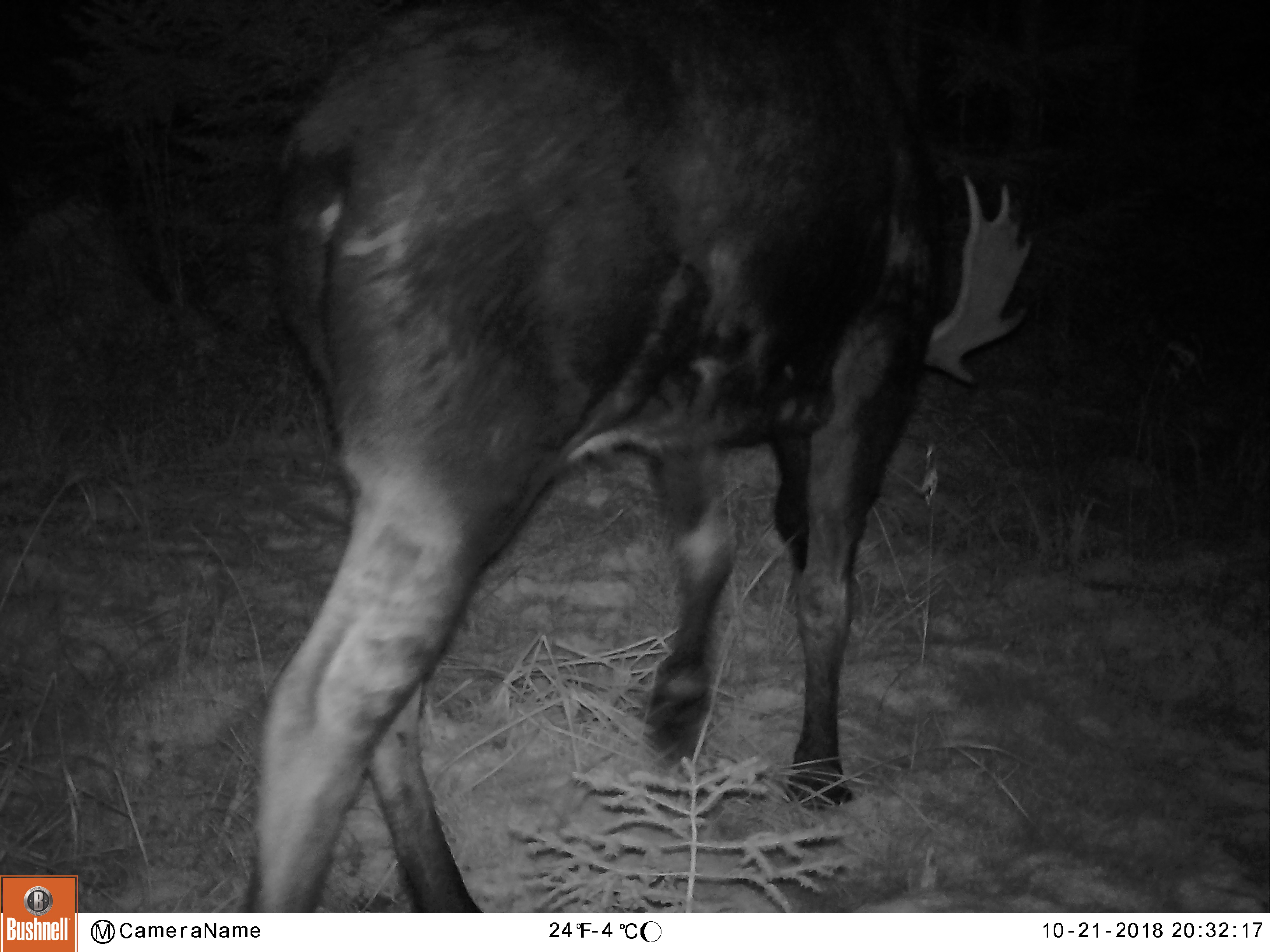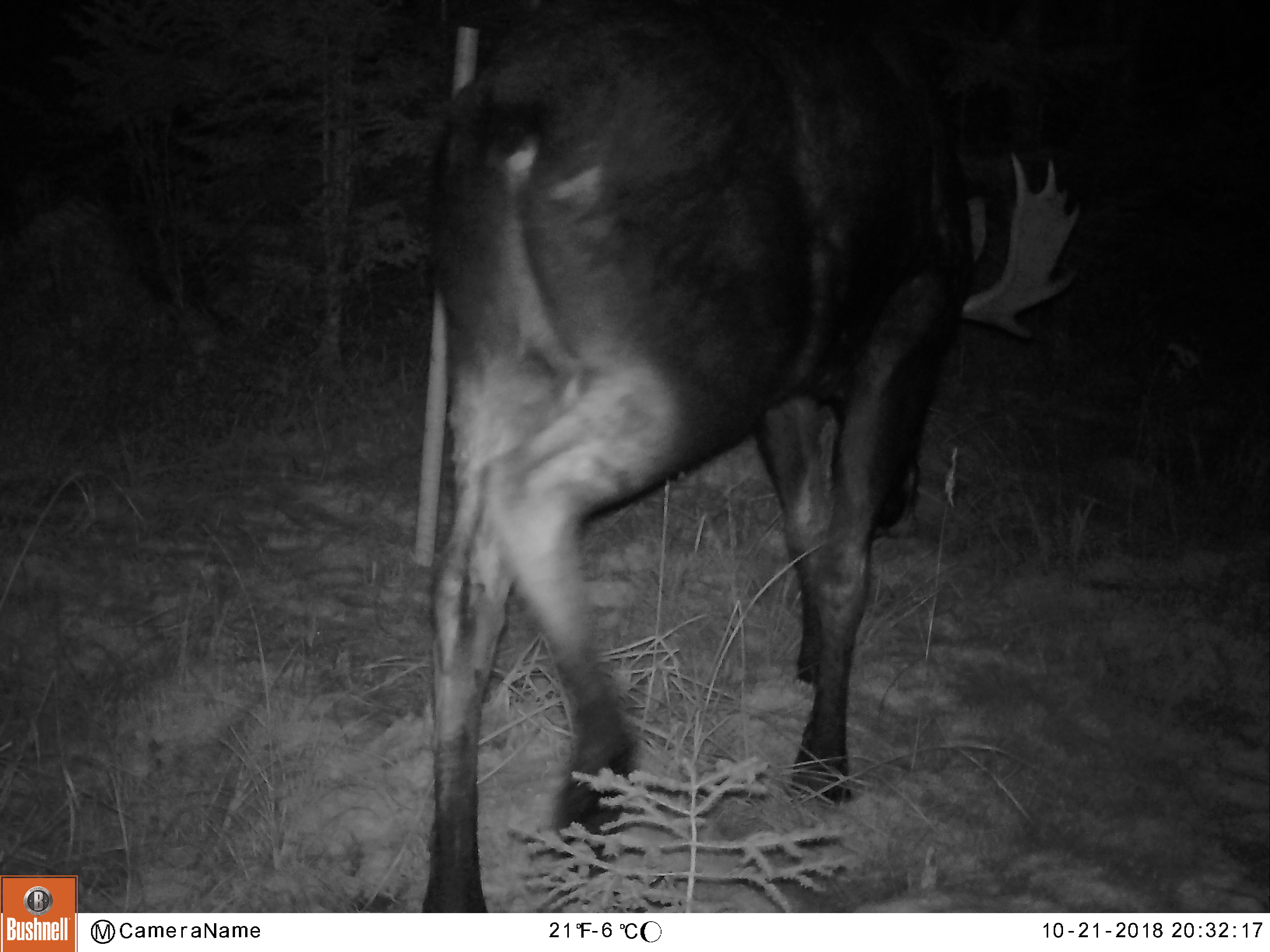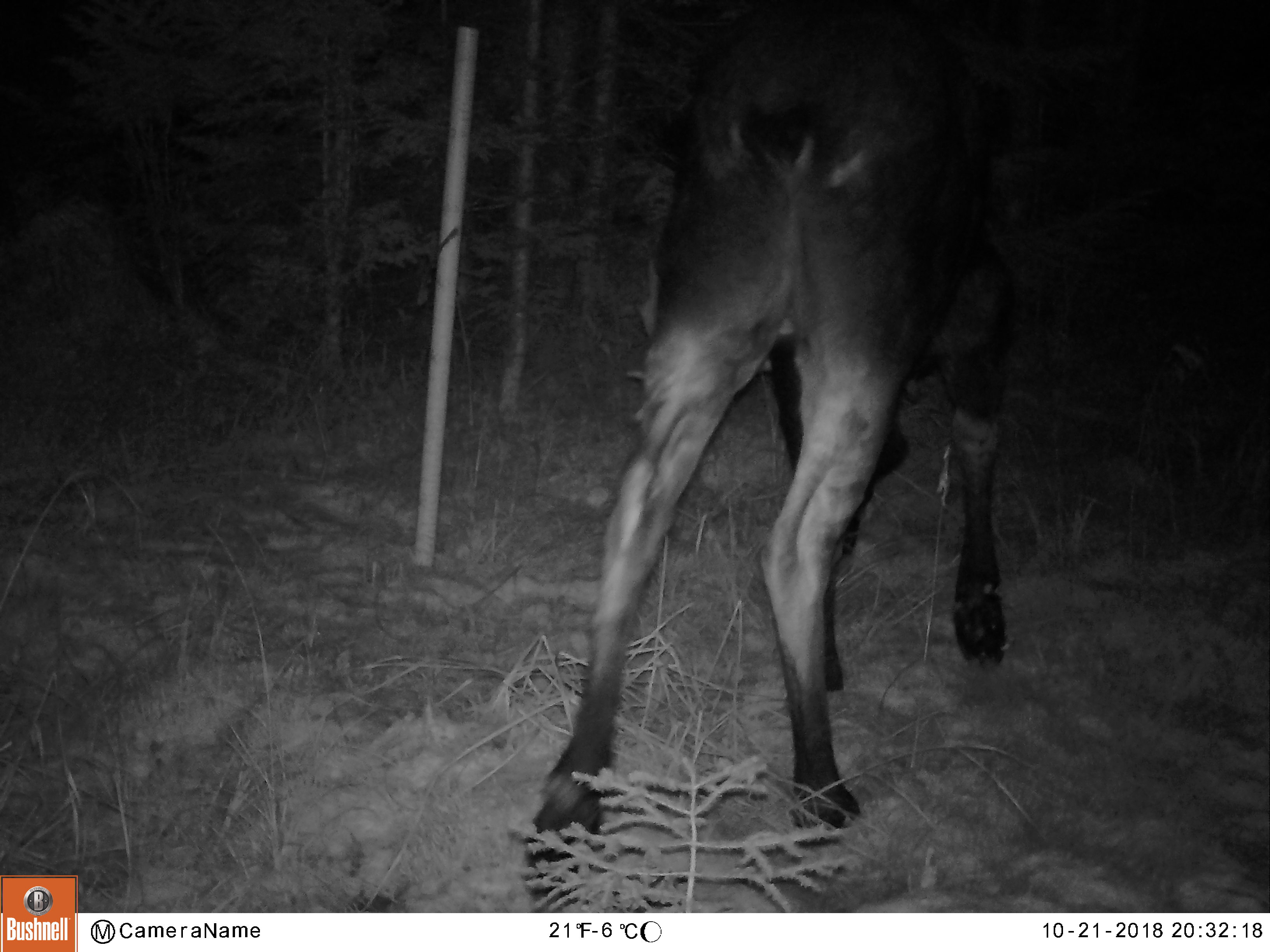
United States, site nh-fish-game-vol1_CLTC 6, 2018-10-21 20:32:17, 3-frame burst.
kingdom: Animalia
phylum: Chordata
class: Mammalia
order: Artiodactyla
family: Cervidae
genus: Alces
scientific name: Alces alces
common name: moose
Moose (Alces alces).